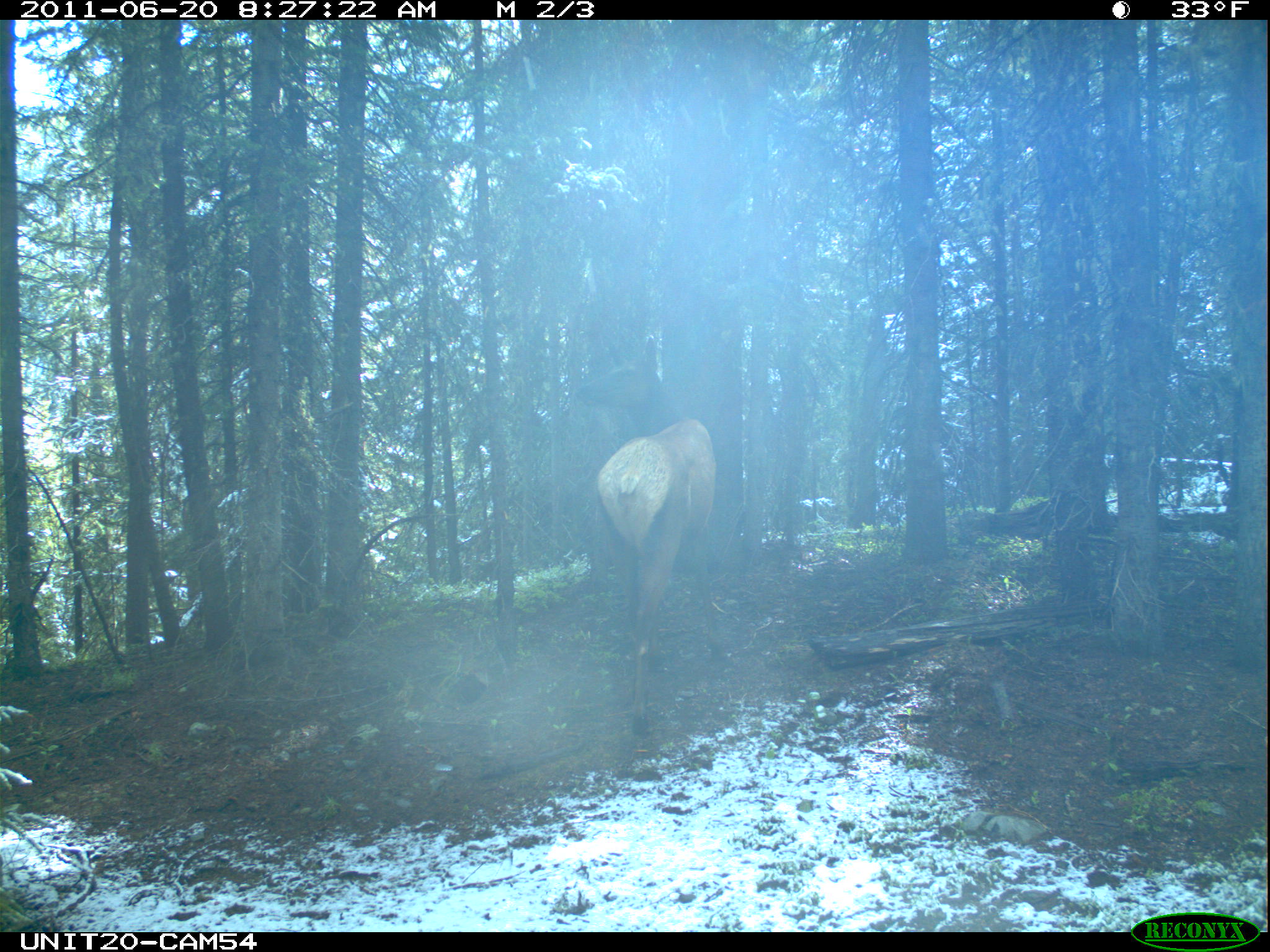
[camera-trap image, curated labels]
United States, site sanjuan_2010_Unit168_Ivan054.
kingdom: Animalia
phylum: Chordata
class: Mammalia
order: Artiodactyla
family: Cervidae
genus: Cervus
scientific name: Cervus elaphus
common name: red deer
Cervus elaphus (red deer).